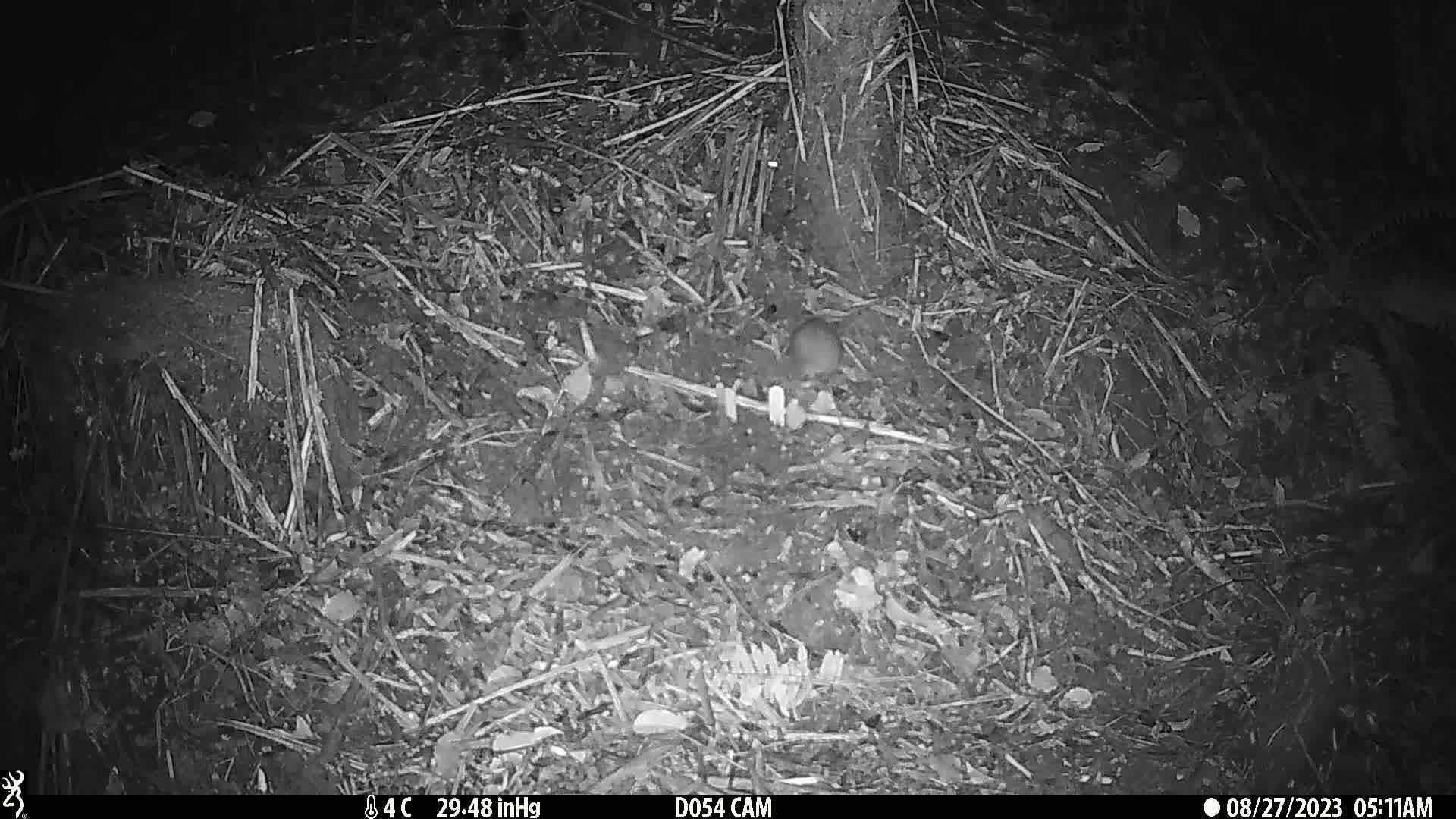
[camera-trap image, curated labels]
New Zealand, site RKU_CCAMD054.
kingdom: Animalia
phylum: Chordata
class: Mammalia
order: Rodentia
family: Muridae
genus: Rattus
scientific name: Rattus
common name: rat